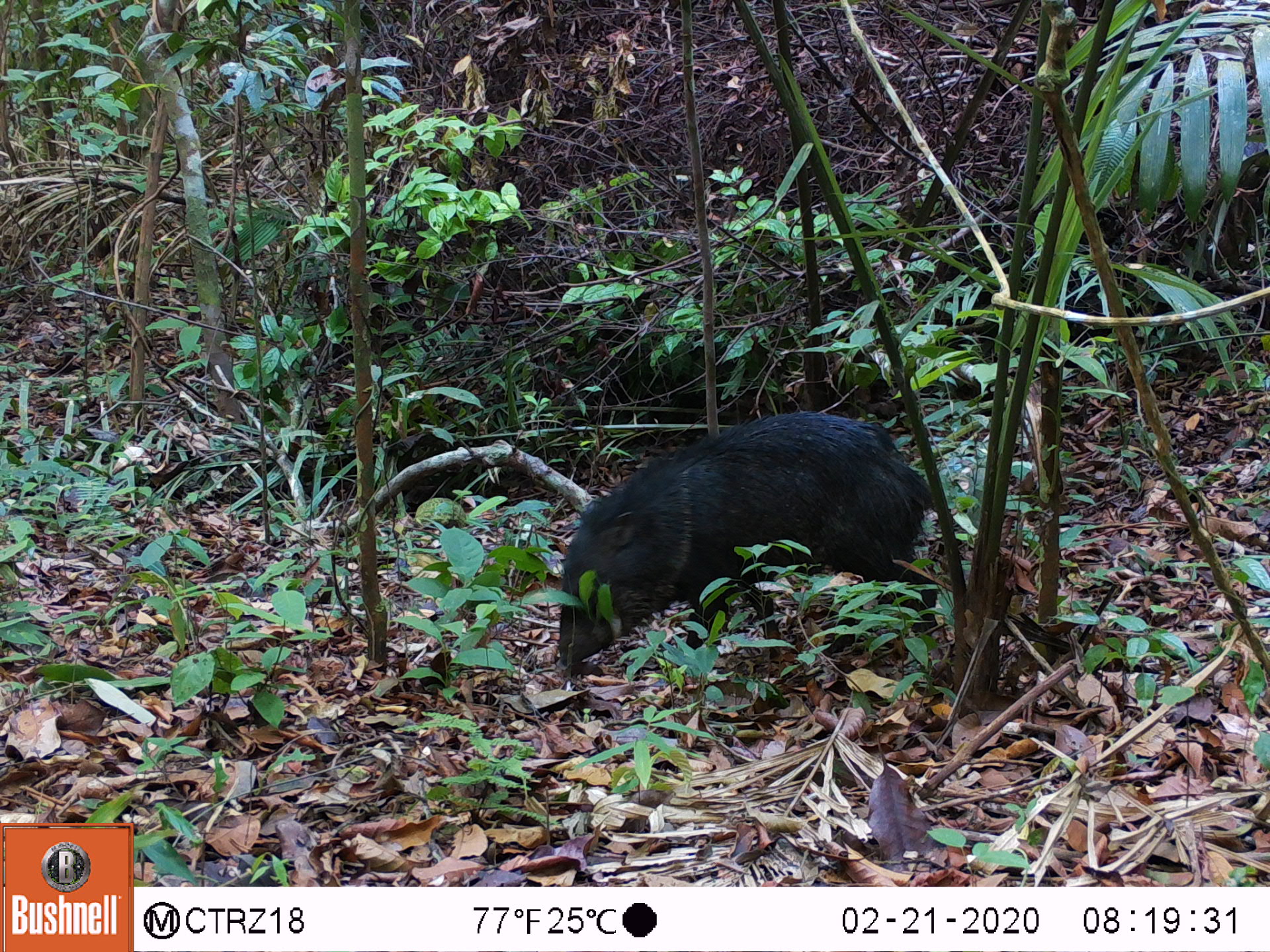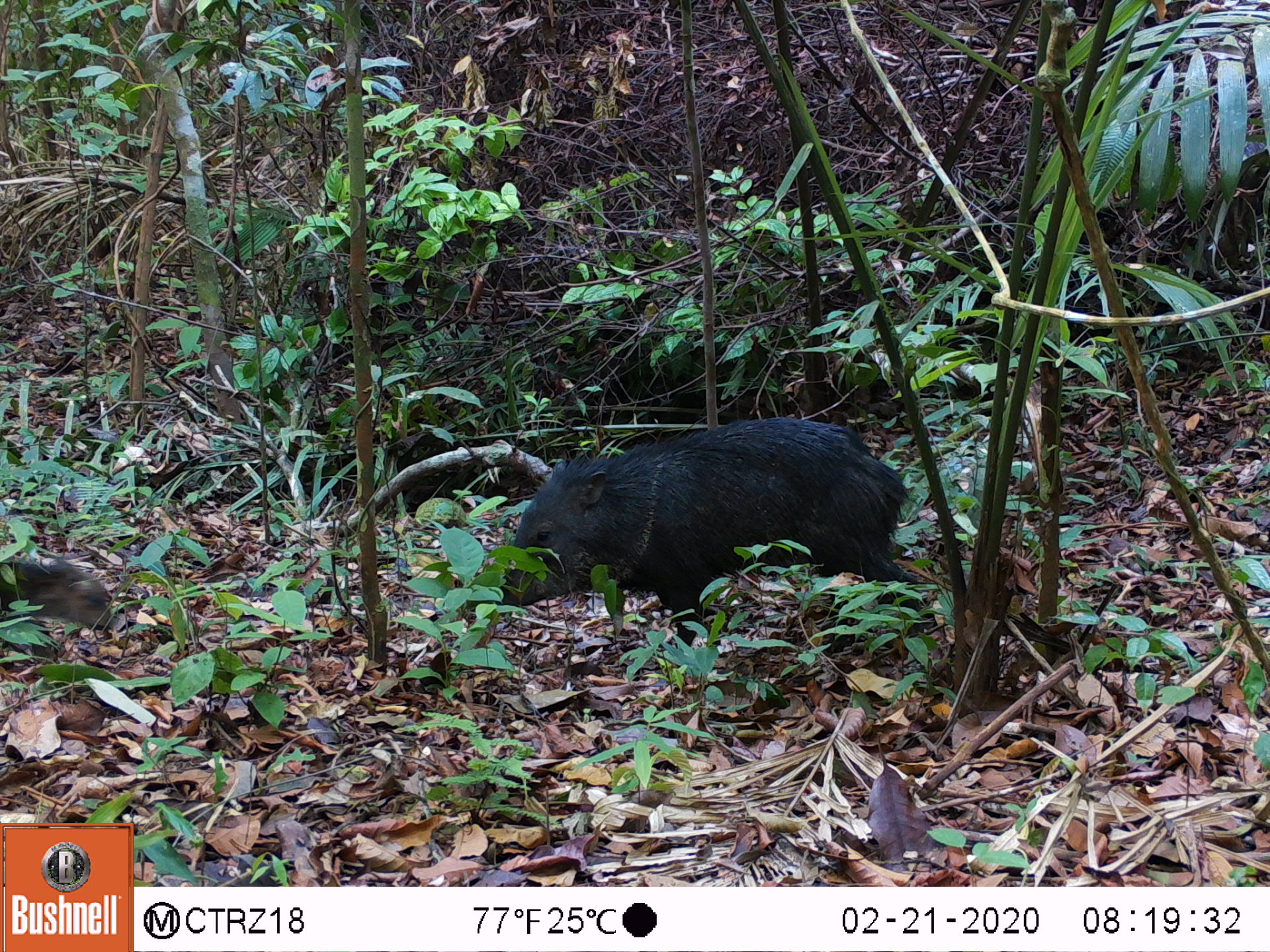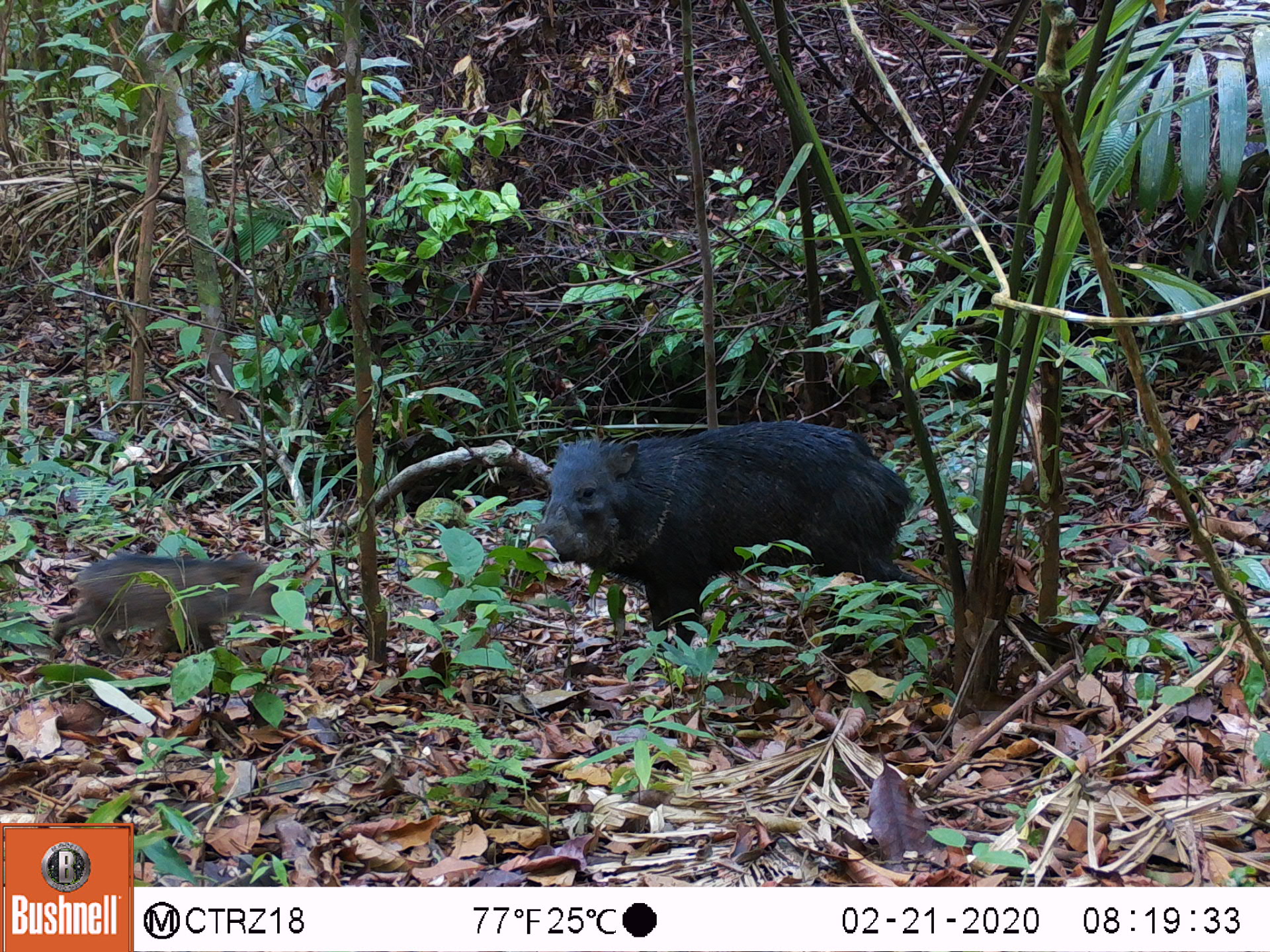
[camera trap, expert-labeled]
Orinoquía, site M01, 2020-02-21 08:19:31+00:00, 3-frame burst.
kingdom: Animalia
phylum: Chordata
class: Mammalia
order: Artiodactyla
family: Tayassuidae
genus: Pecari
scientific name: Pecari tajacu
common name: collared peccary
Collared peccary (Pecari tajacu).